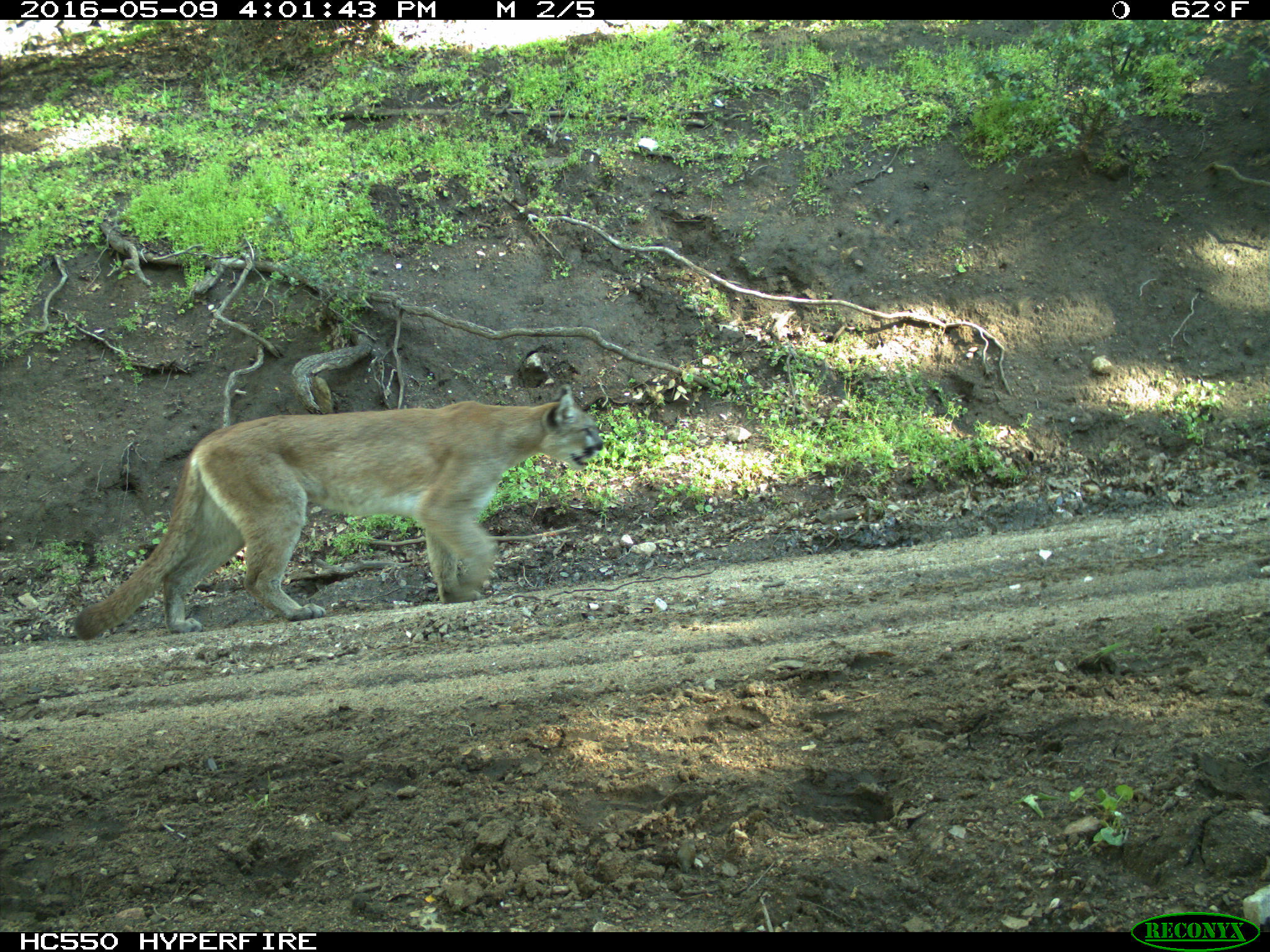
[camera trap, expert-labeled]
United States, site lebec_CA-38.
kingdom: Animalia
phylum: Chordata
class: Mammalia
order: Carnivora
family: Felidae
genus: Puma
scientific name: Puma concolor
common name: mountain lion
Puma concolor (mountain lion).